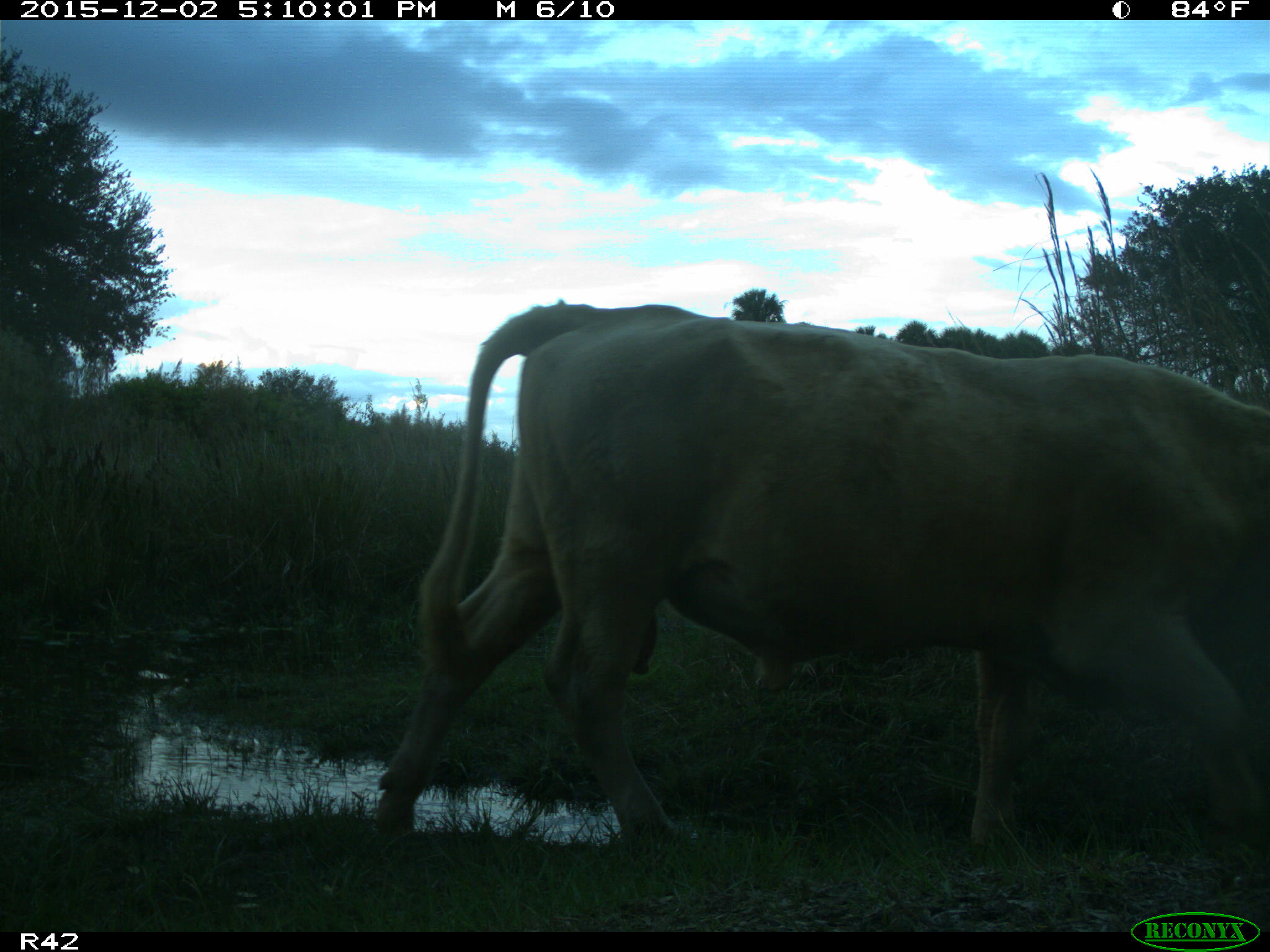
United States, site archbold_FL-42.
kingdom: Animalia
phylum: Chordata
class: Mammalia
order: Artiodactyla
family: Bovidae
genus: Bos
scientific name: Bos taurus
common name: domestic cow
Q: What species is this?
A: Bos taurus (domestic cow).